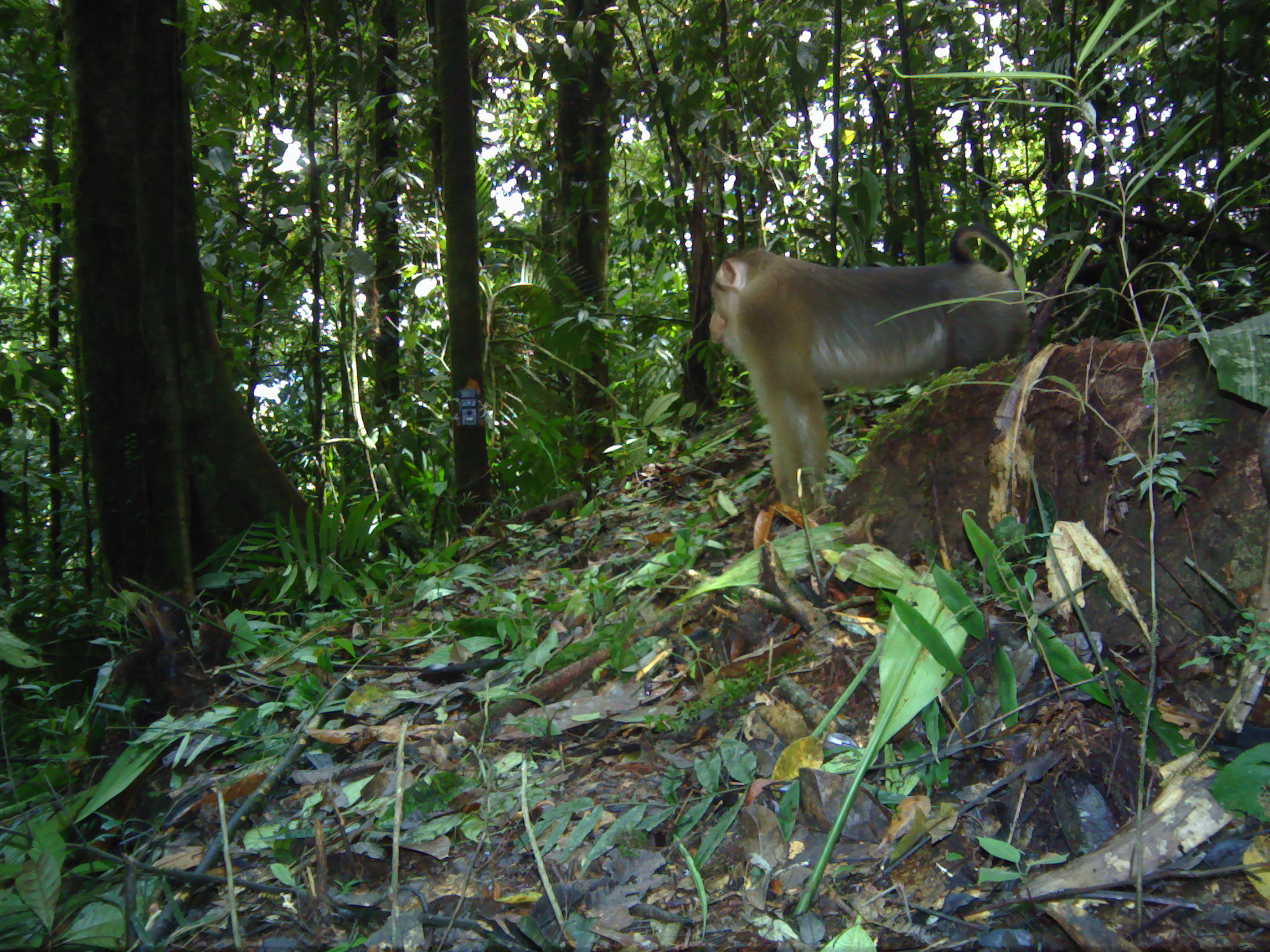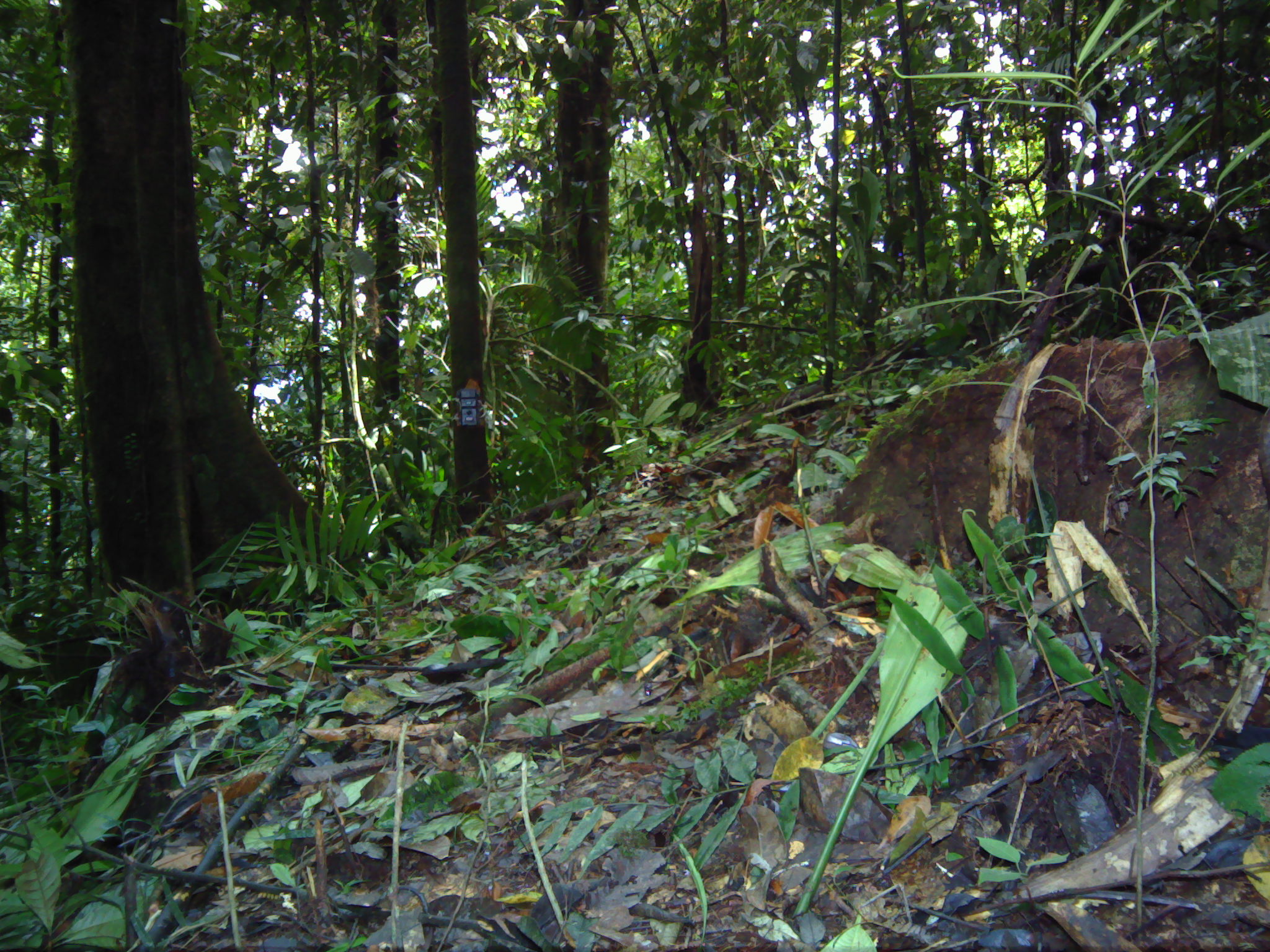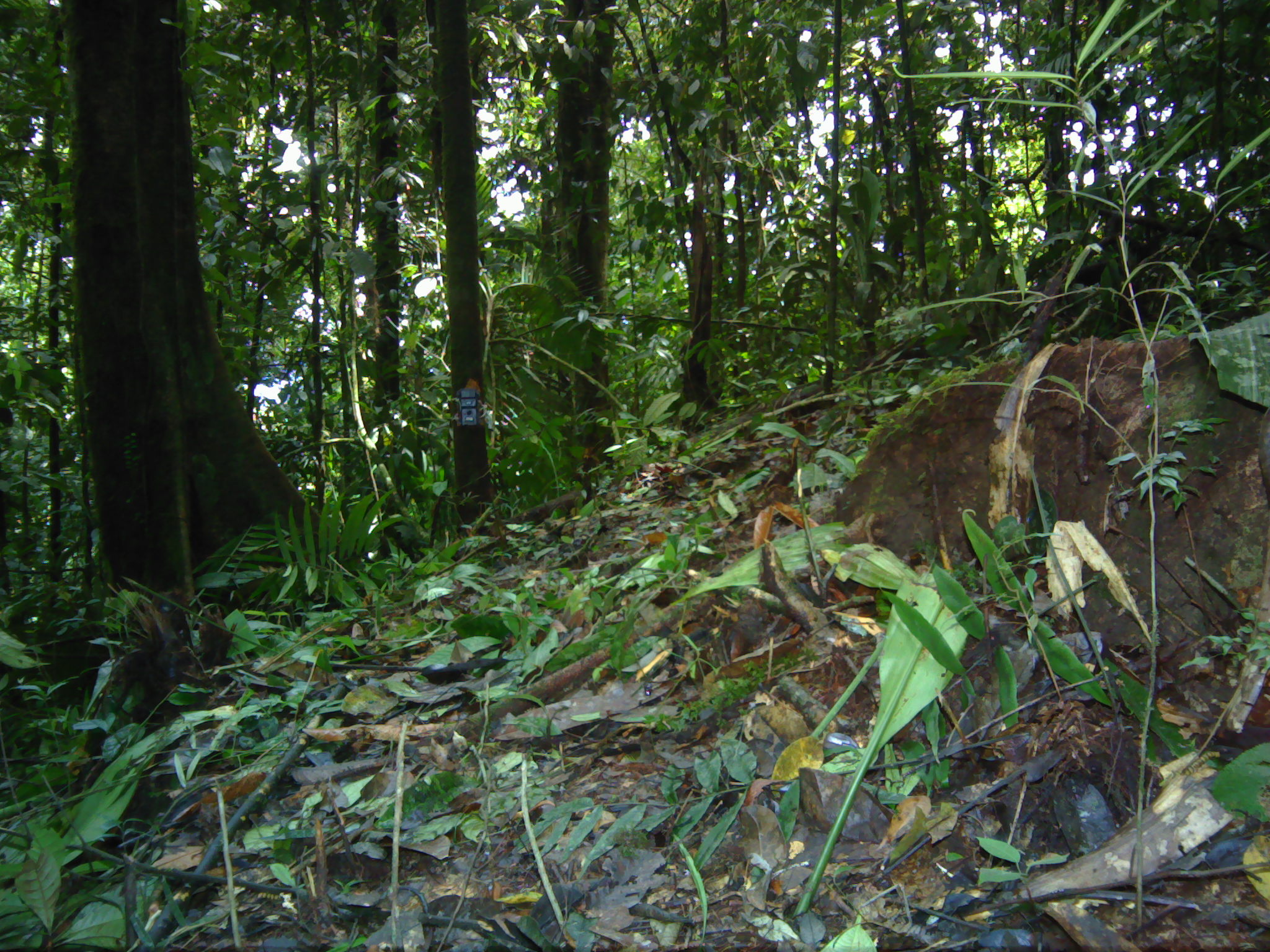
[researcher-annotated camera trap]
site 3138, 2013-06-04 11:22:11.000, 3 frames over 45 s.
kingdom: Animalia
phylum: Chordata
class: Mammalia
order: Primates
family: Cercopithecidae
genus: Macaca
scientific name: Macaca nemestrina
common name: southern pig-tailed macaque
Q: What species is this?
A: Macaca nemestrina (southern pig-tailed macaque).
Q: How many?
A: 1.